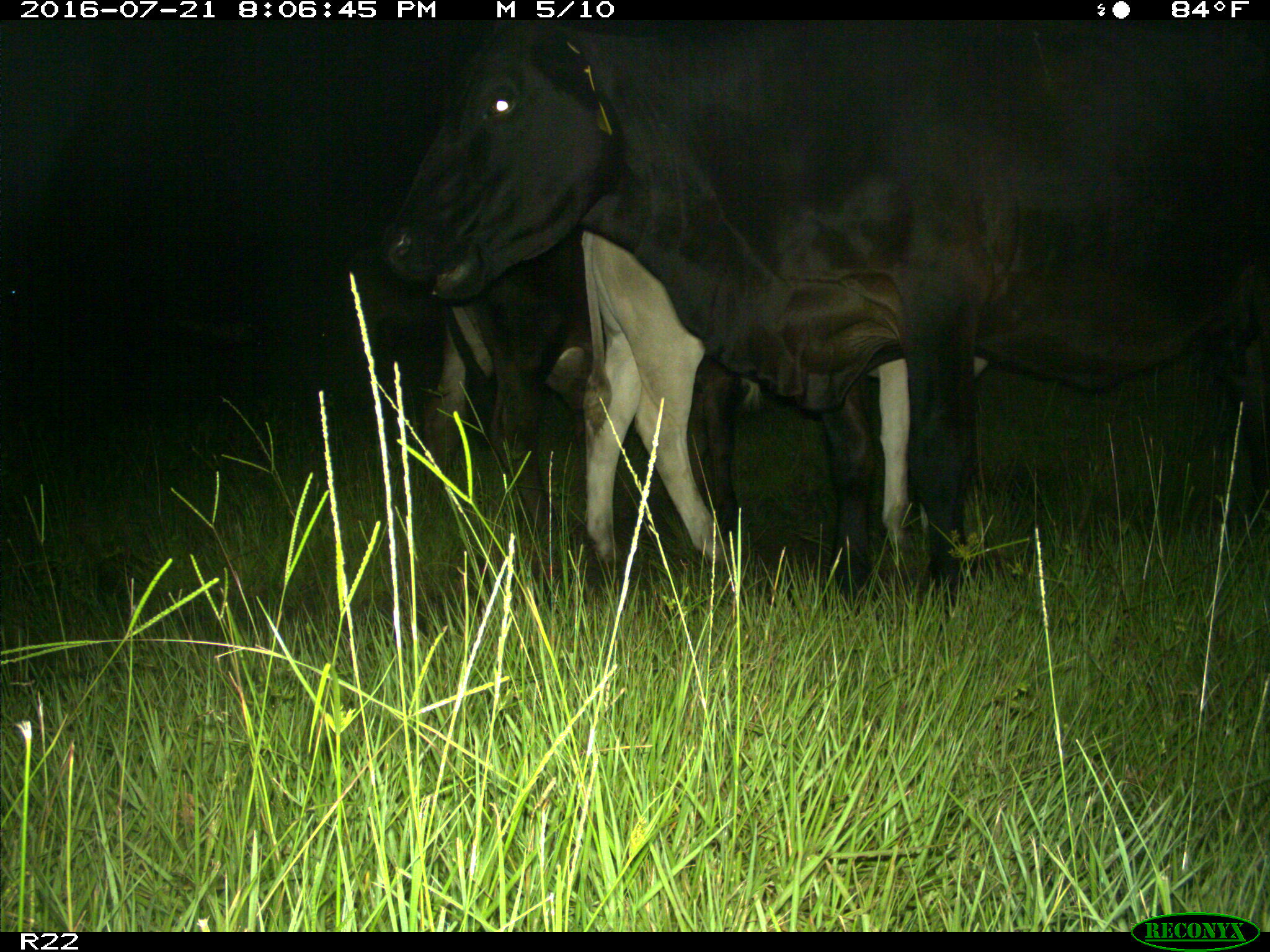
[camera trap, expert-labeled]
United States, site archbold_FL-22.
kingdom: Animalia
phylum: Chordata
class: Mammalia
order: Artiodactyla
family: Bovidae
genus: Bos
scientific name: Bos taurus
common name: domestic cow